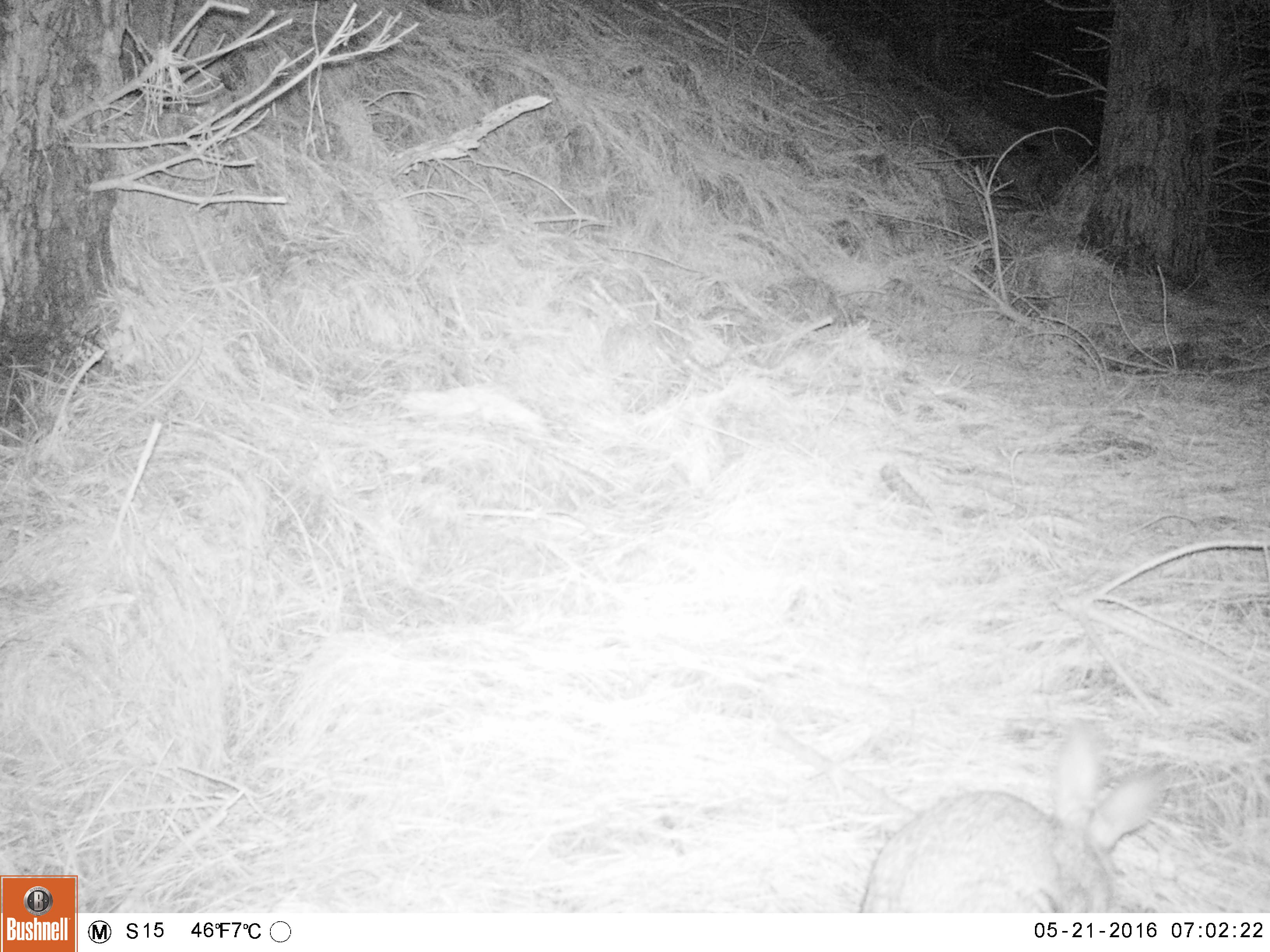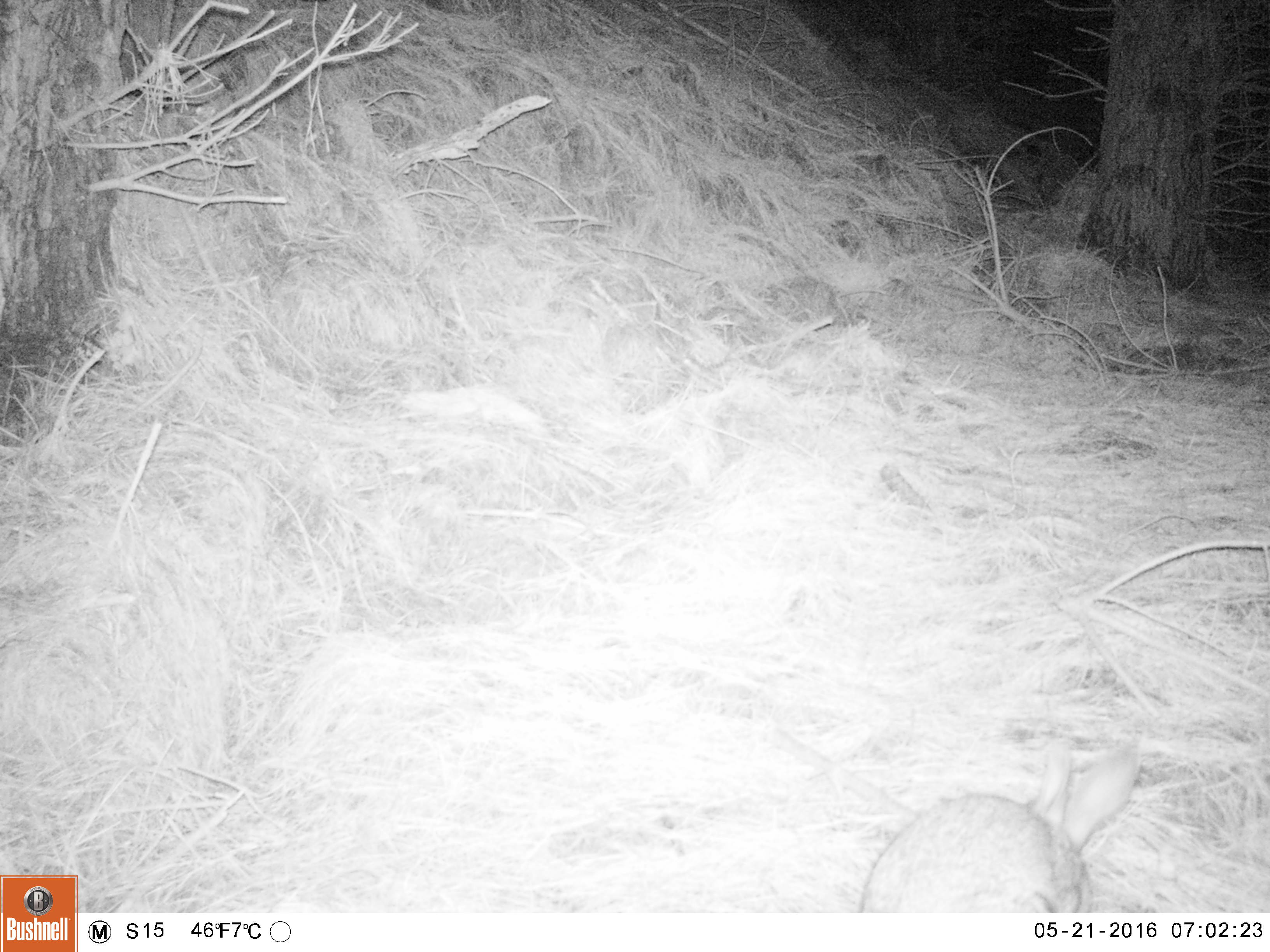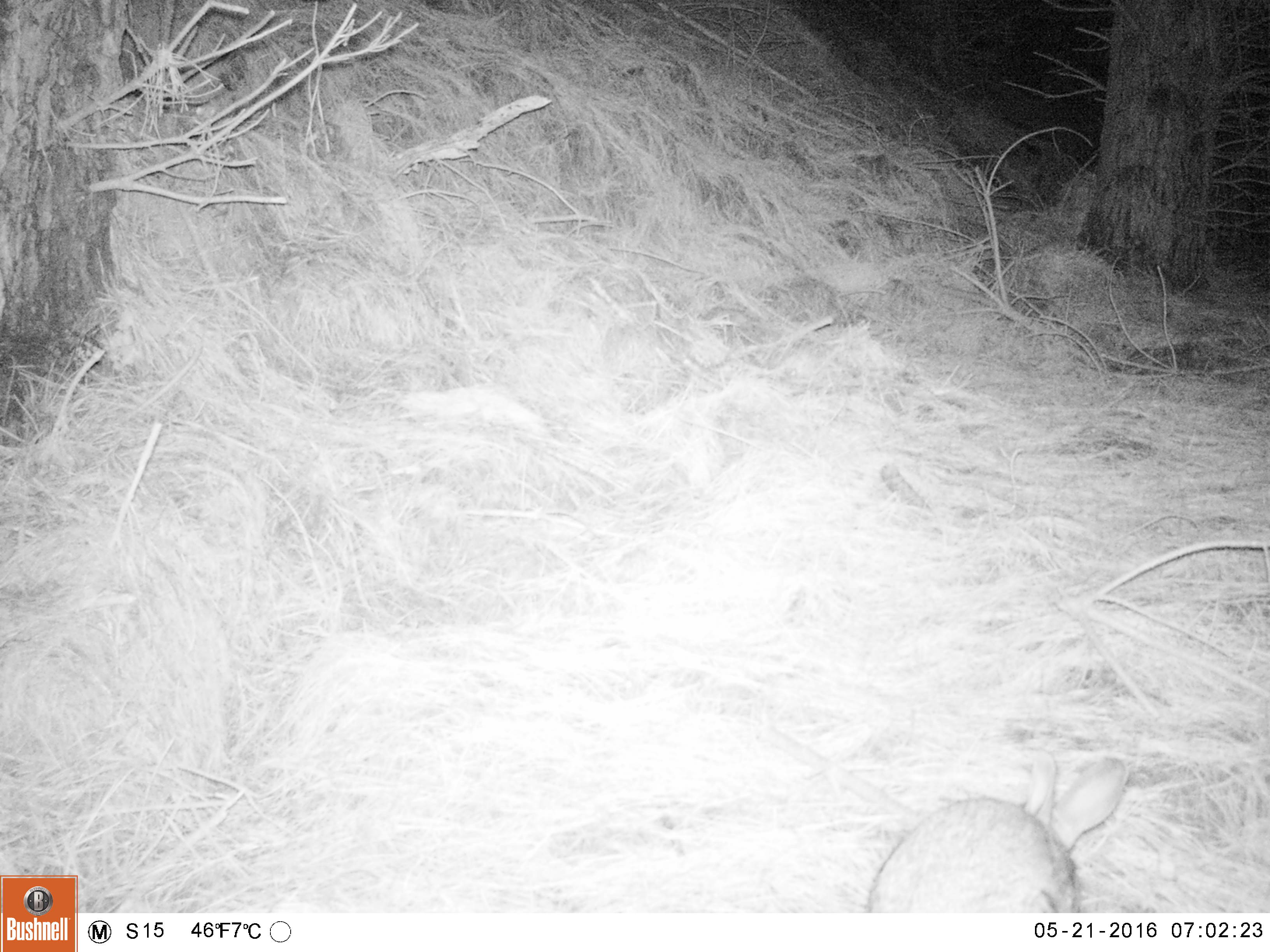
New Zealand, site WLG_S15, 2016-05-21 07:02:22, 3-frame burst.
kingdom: Animalia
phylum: Chordata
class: Mammalia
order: Lagomorpha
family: Leporidae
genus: Oryctolagus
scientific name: Oryctolagus cuniculus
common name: european rabbit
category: rabbit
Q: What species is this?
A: Rabbit (european rabbit) (Oryctolagus cuniculus).